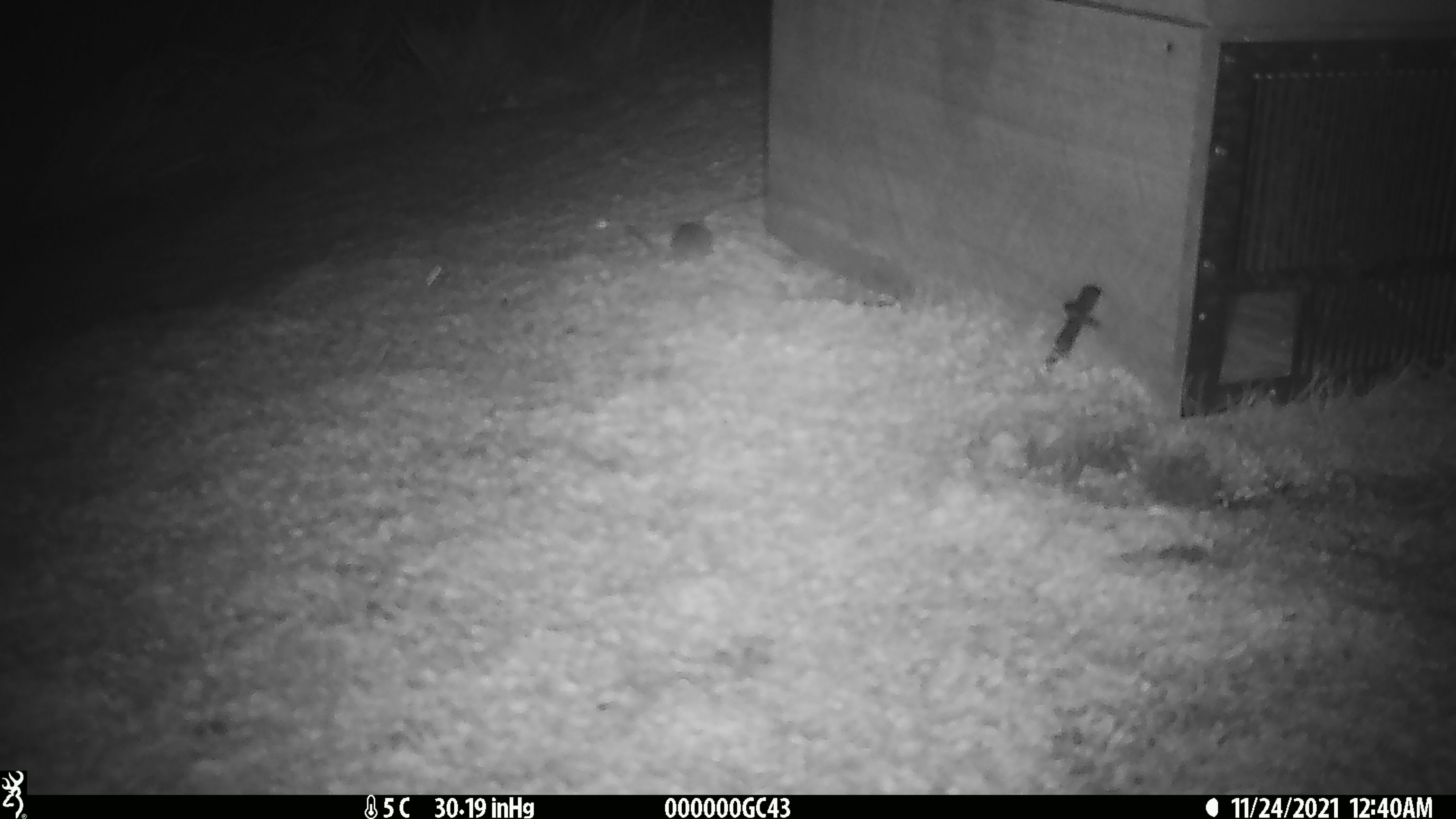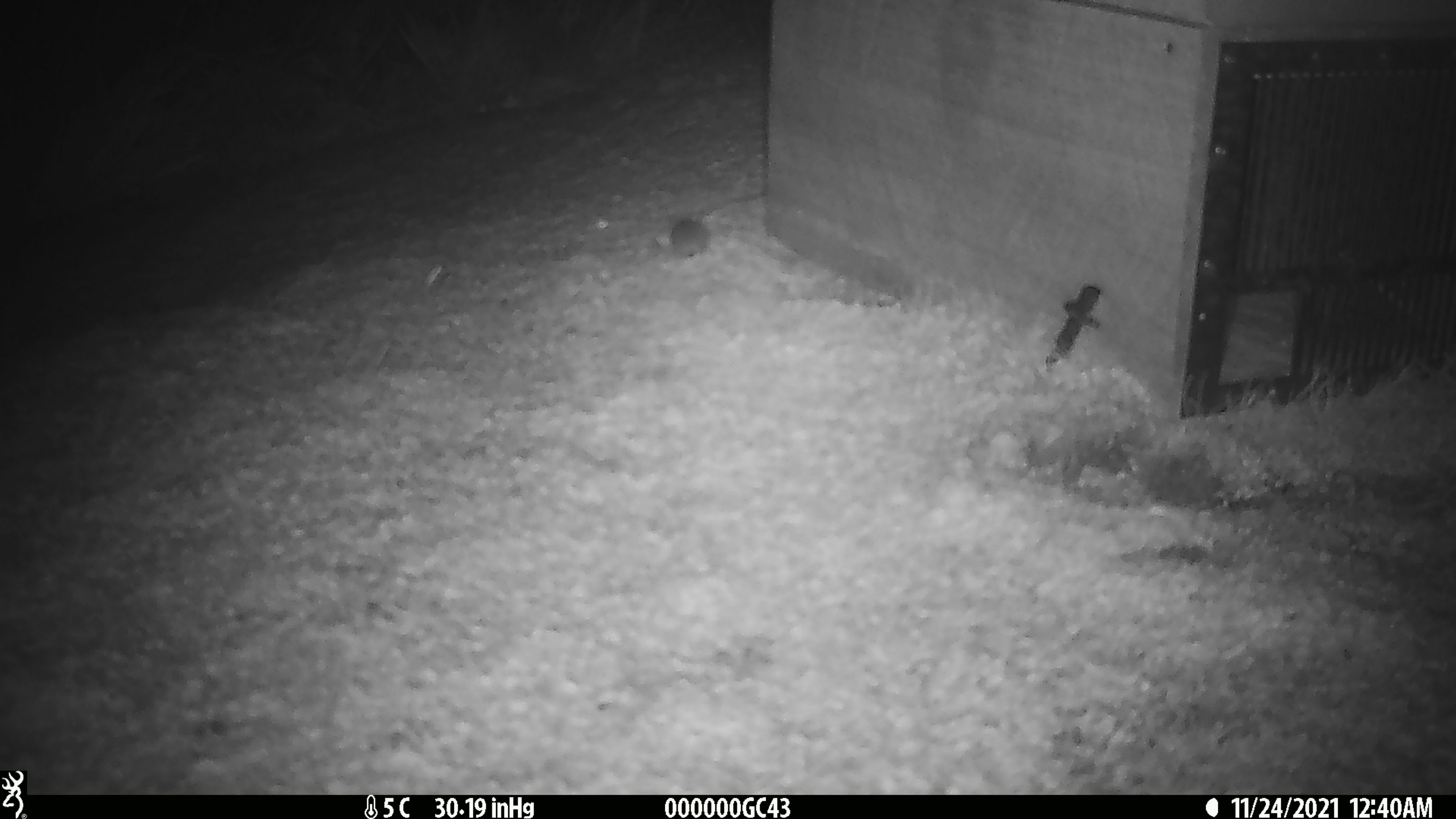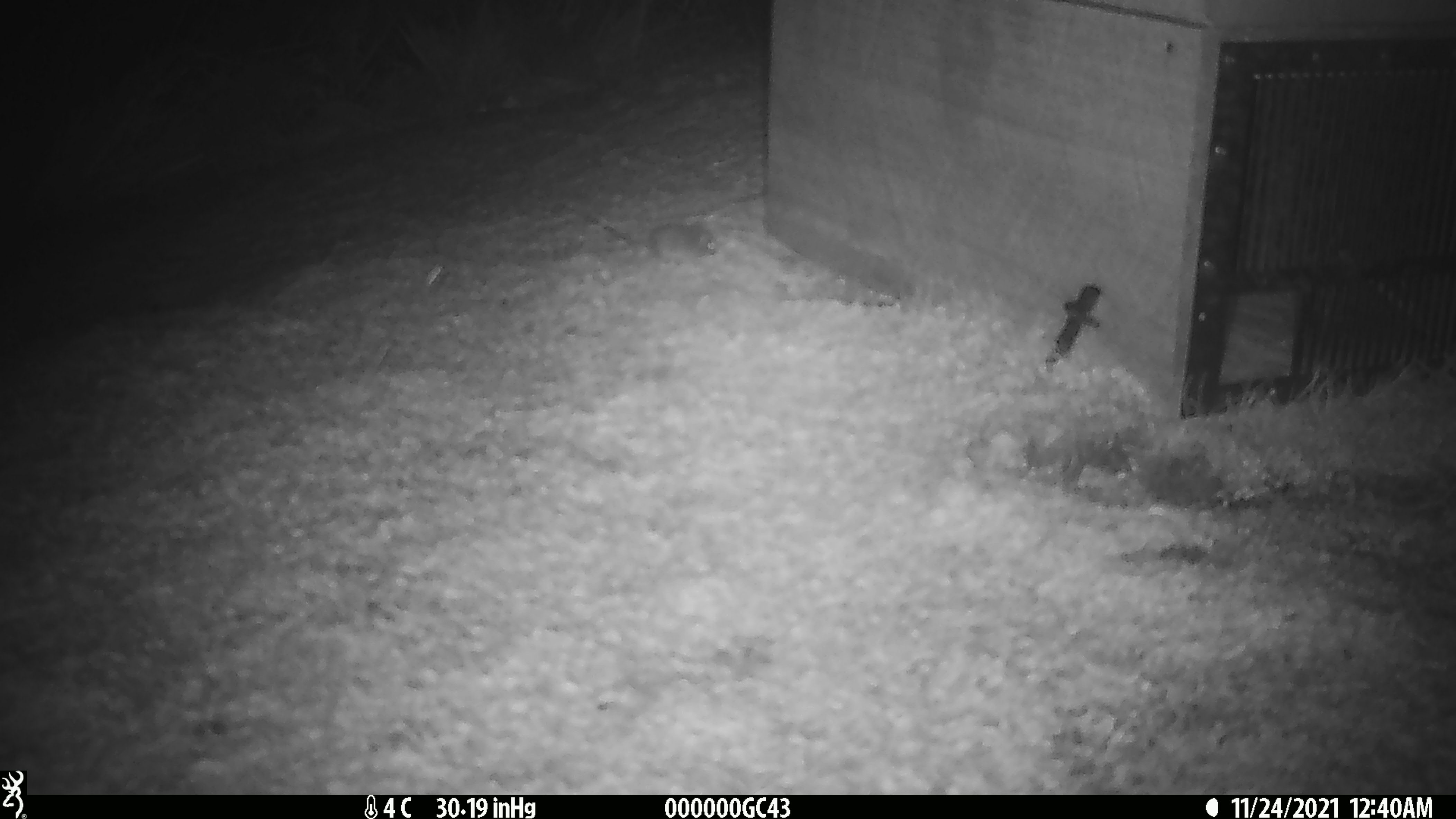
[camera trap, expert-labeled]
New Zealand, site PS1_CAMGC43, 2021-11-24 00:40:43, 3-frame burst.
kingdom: Animalia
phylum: Chordata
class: Mammalia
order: Rodentia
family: Muridae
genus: Mus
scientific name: Mus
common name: mouse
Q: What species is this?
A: Mouse (Mus).